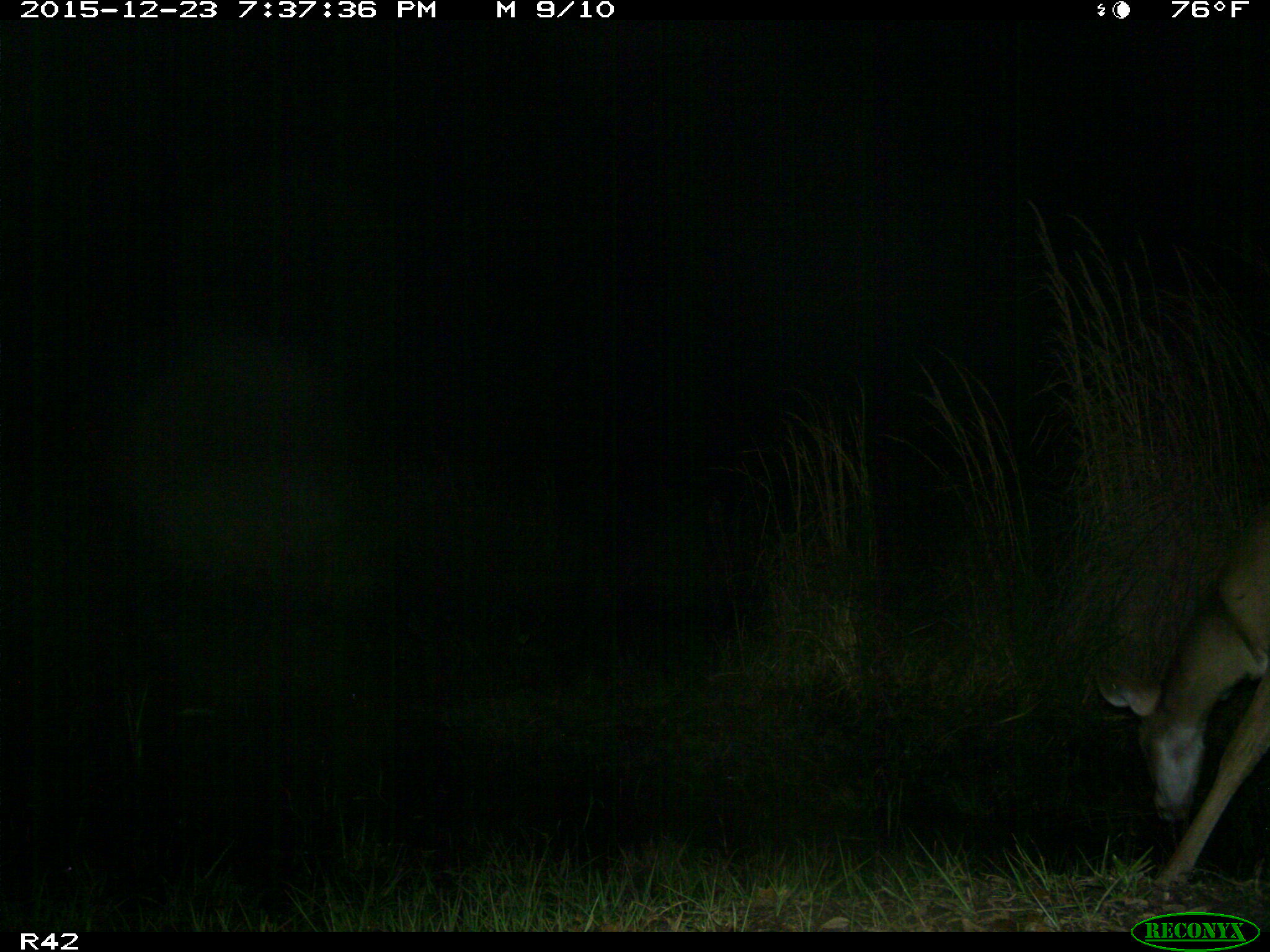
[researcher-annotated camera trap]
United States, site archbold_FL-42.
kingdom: Animalia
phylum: Chordata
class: Mammalia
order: Artiodactyla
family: Cervidae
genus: Odocoileus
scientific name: Odocoileus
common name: deer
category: unidentified deer